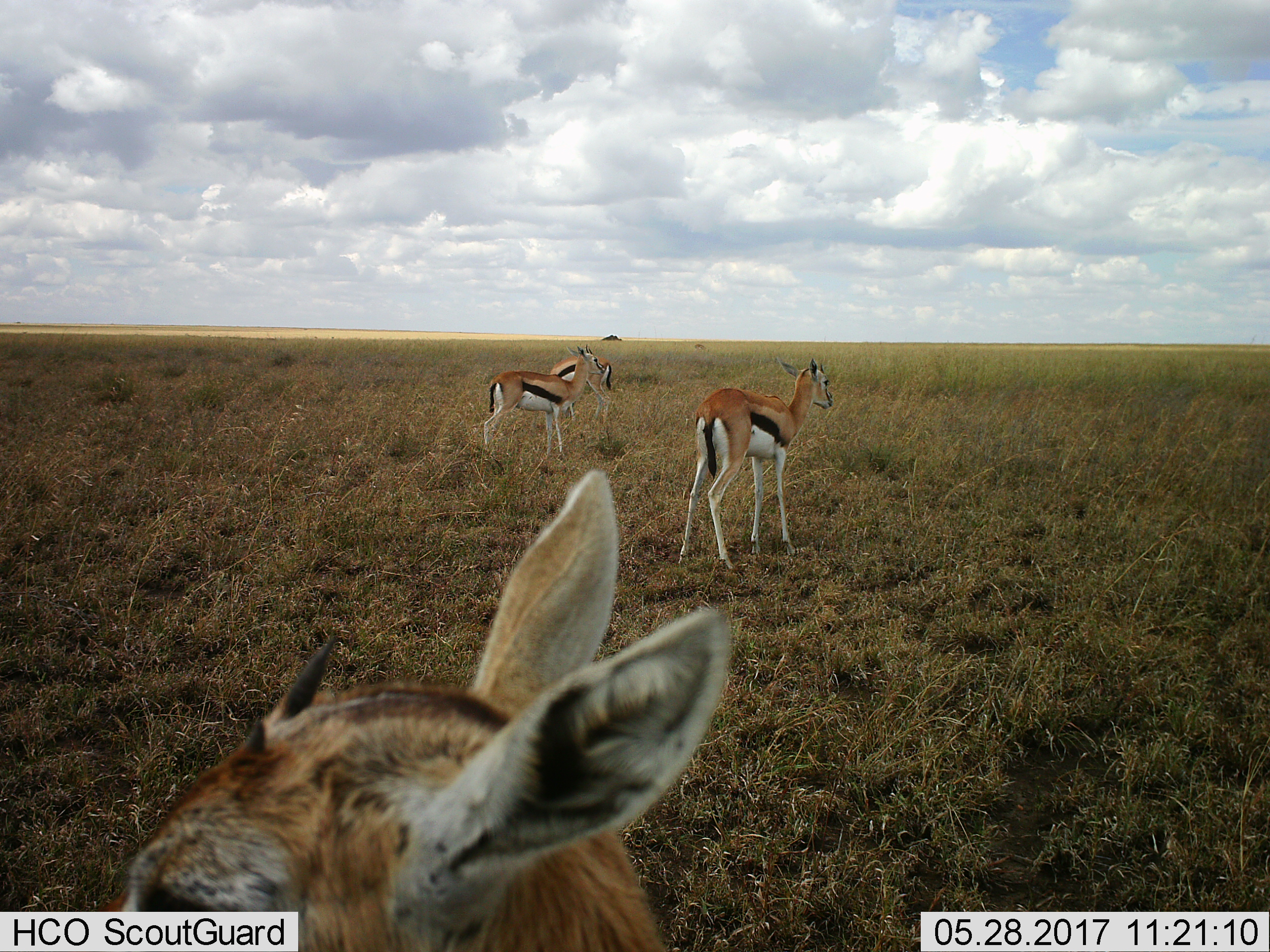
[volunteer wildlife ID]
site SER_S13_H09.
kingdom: Animalia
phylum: Chordata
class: Mammalia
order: Artiodactyla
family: Bovidae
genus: Eudorcas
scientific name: Eudorcas thomsonii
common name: thomson's gazelle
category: gazellethomsons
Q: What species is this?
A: Gazellethomsons (thomson's gazelle) (Eudorcas thomsonii).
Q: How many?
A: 4.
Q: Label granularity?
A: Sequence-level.